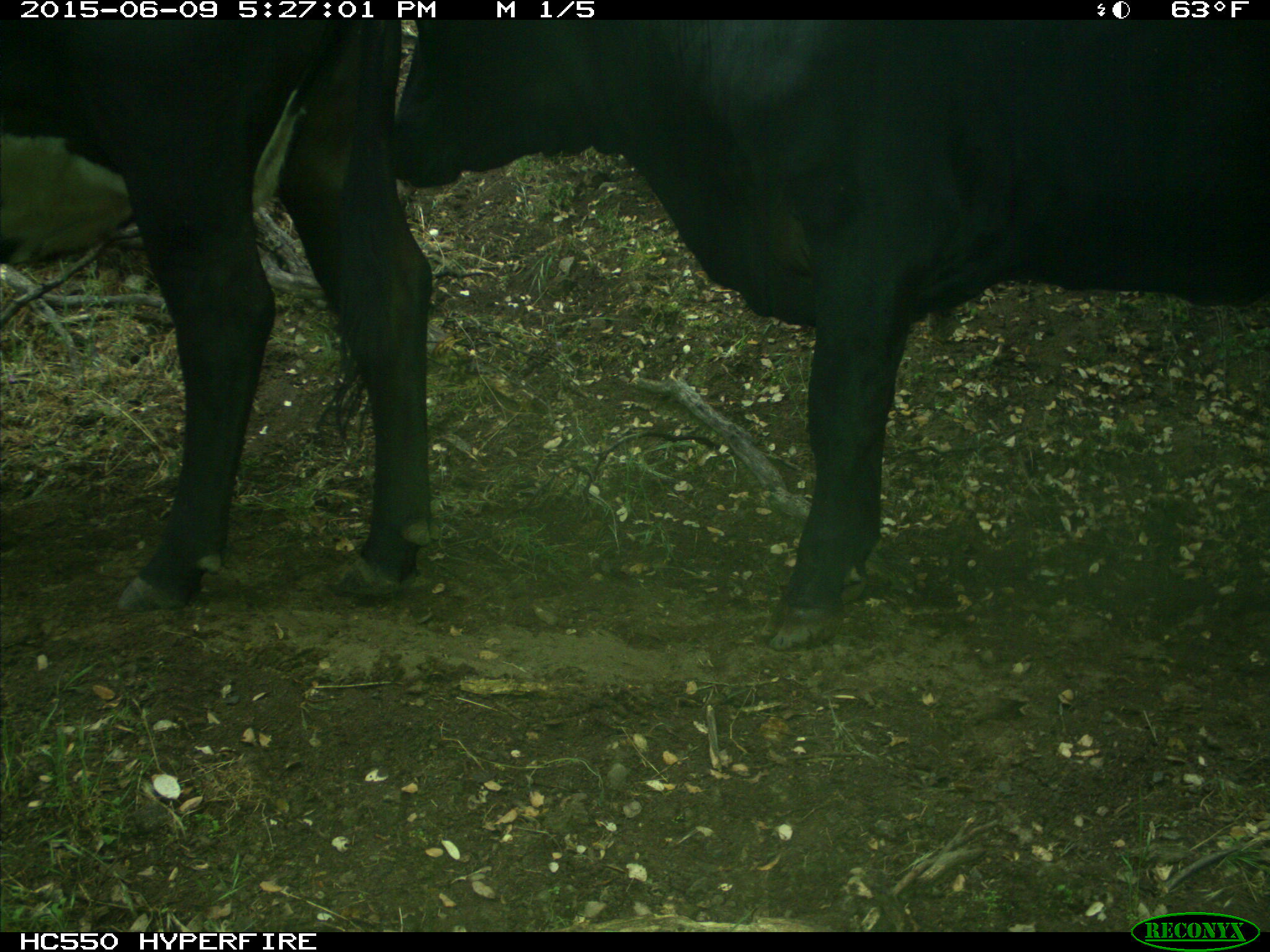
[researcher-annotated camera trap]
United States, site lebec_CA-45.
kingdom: Animalia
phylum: Chordata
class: Mammalia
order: Artiodactyla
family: Bovidae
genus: Bos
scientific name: Bos taurus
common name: domestic cow